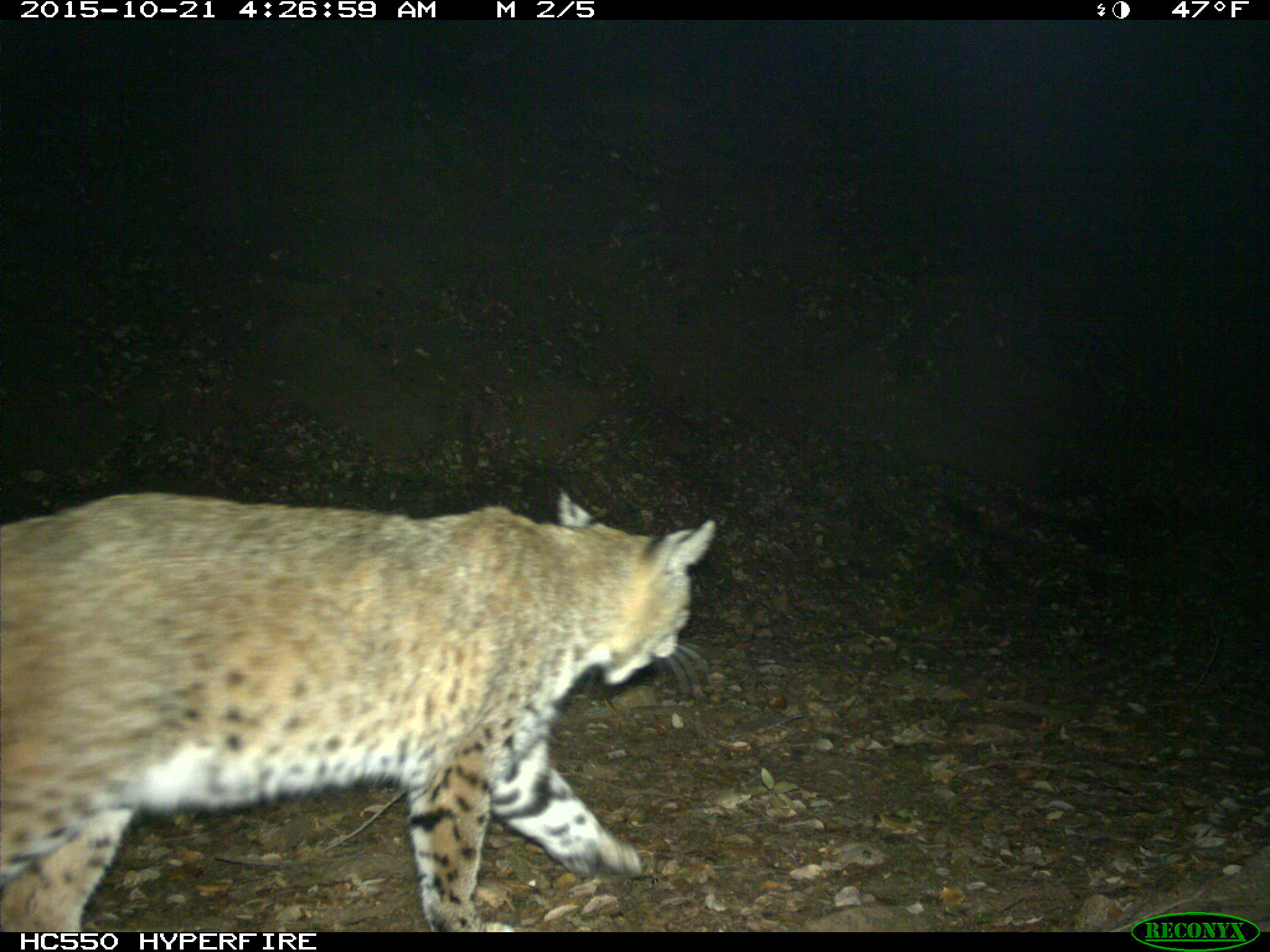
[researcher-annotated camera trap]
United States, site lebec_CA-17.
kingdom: Animalia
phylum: Chordata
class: Mammalia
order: Carnivora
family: Felidae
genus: Lynx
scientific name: Lynx rufus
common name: bobcat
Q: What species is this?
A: Lynx rufus (bobcat).